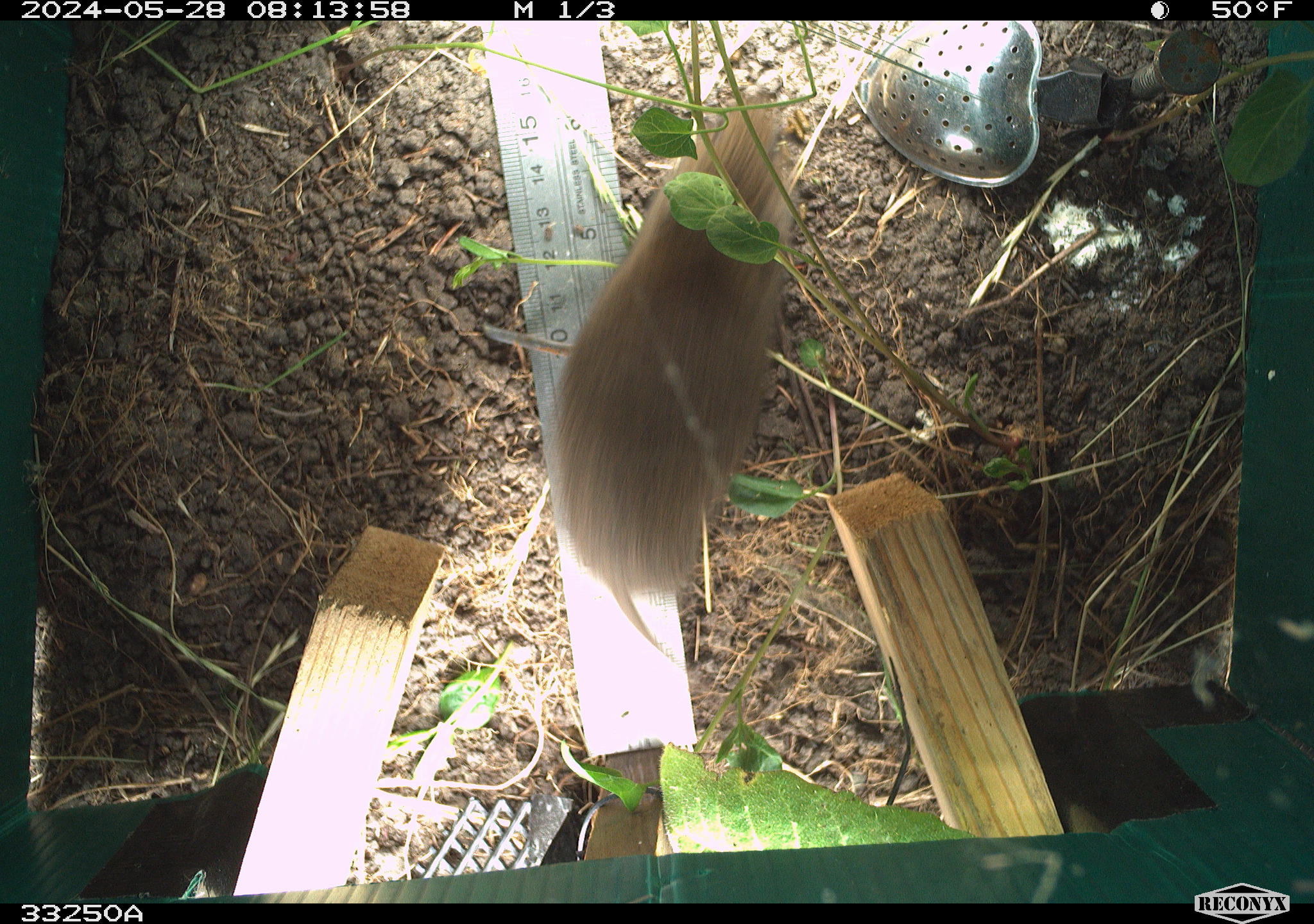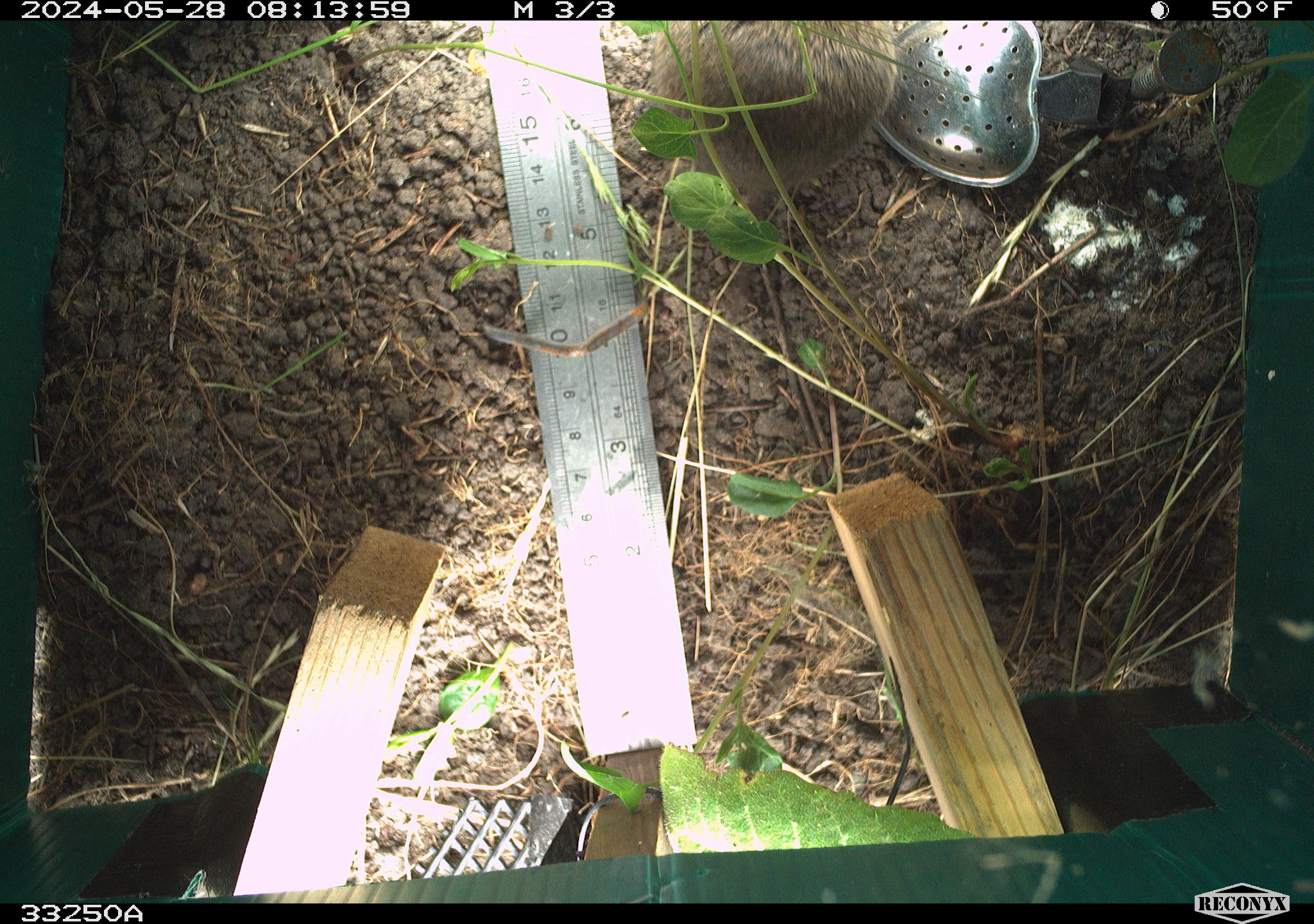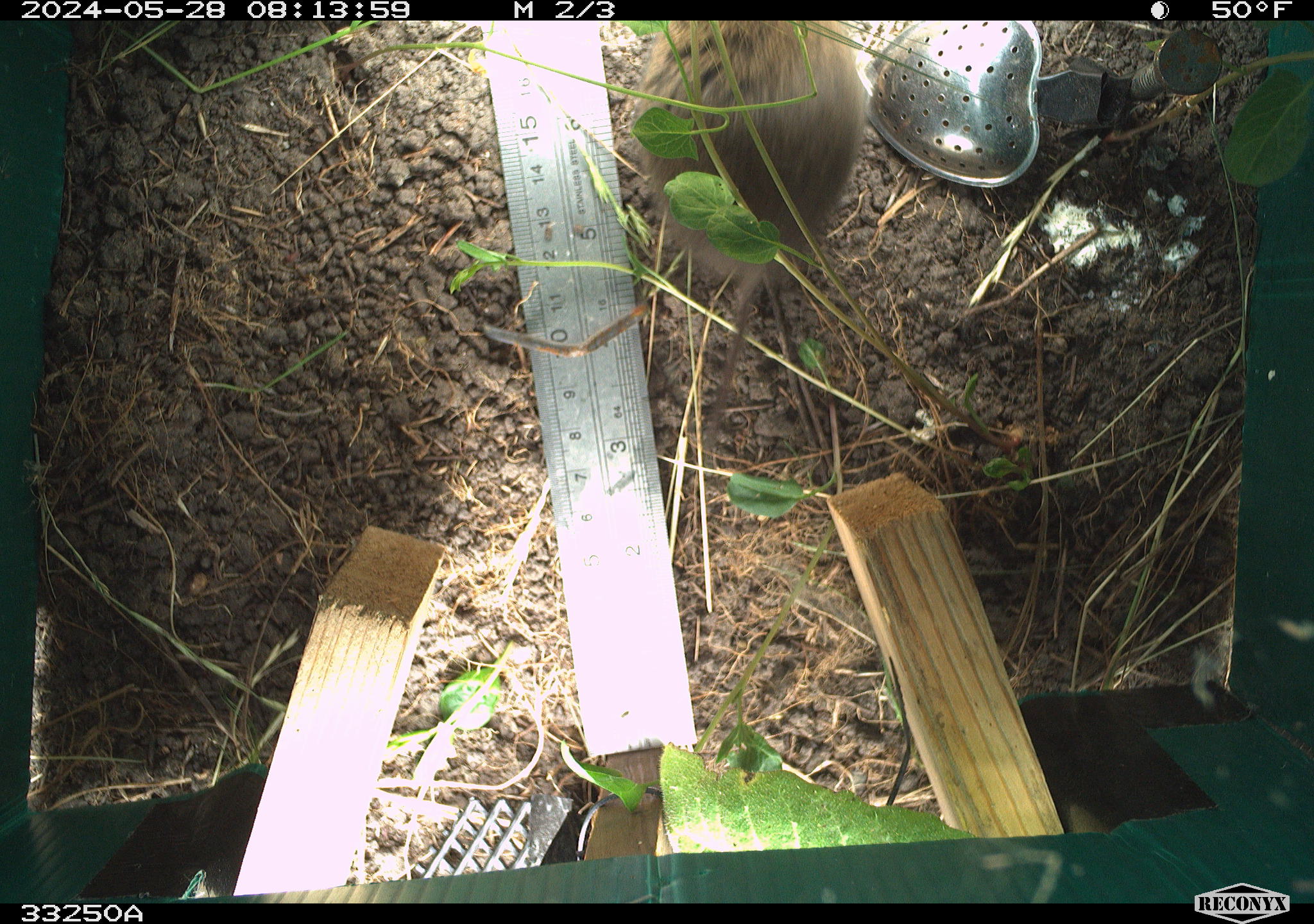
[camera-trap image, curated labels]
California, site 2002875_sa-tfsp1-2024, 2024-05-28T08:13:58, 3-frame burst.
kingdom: Animalia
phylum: Chordata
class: Mammalia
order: Rodentia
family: Cricetidae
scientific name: Arvicolinae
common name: voles, lemmings, and muskrats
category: arvicolinae subfamily